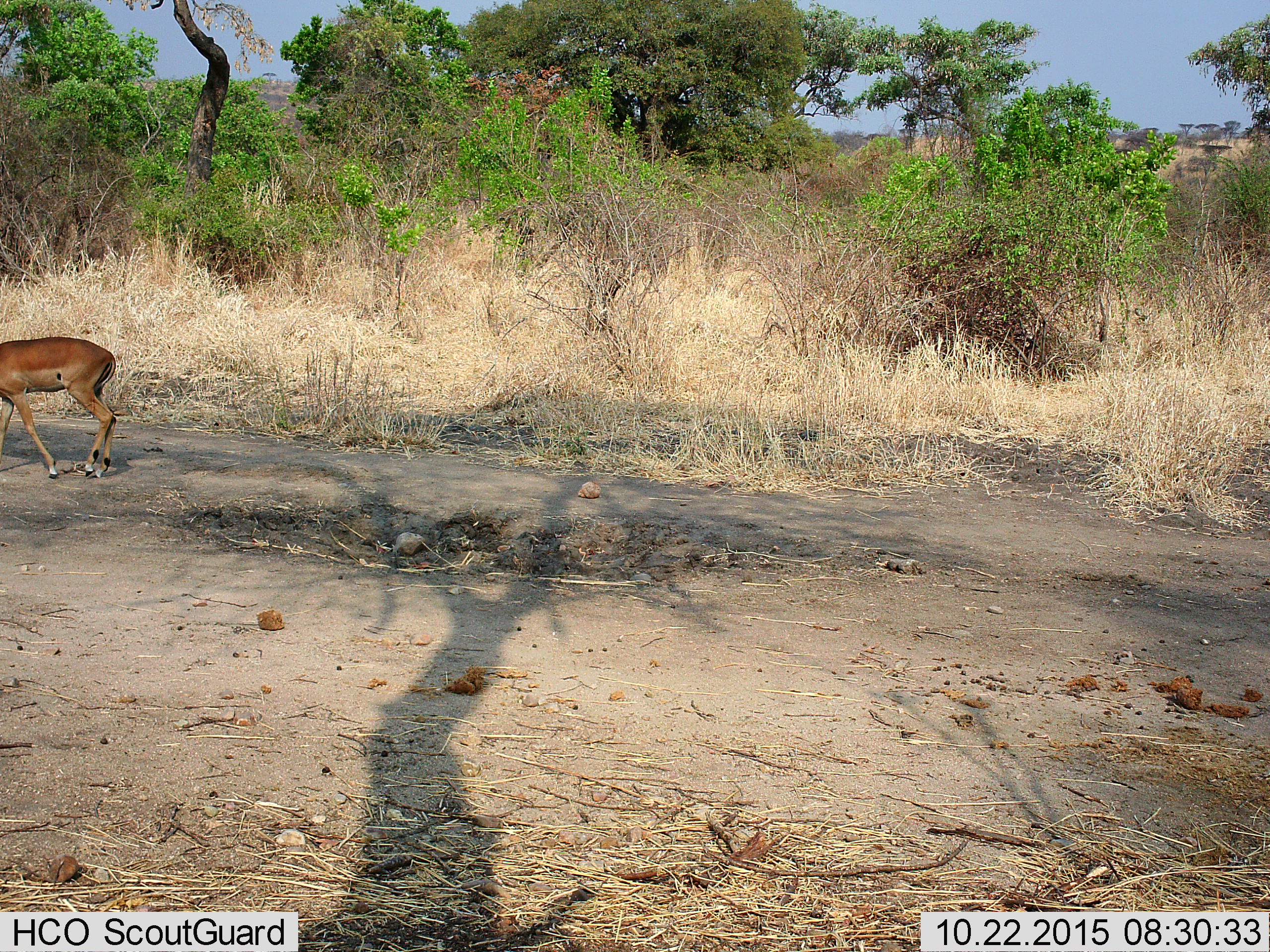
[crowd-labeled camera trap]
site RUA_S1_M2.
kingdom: Animalia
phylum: Chordata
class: Mammalia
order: Artiodactyla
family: Bovidae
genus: Aepyceros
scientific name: Aepyceros melampus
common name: impala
Impala (Aepyceros melampus), count 1. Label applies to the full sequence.